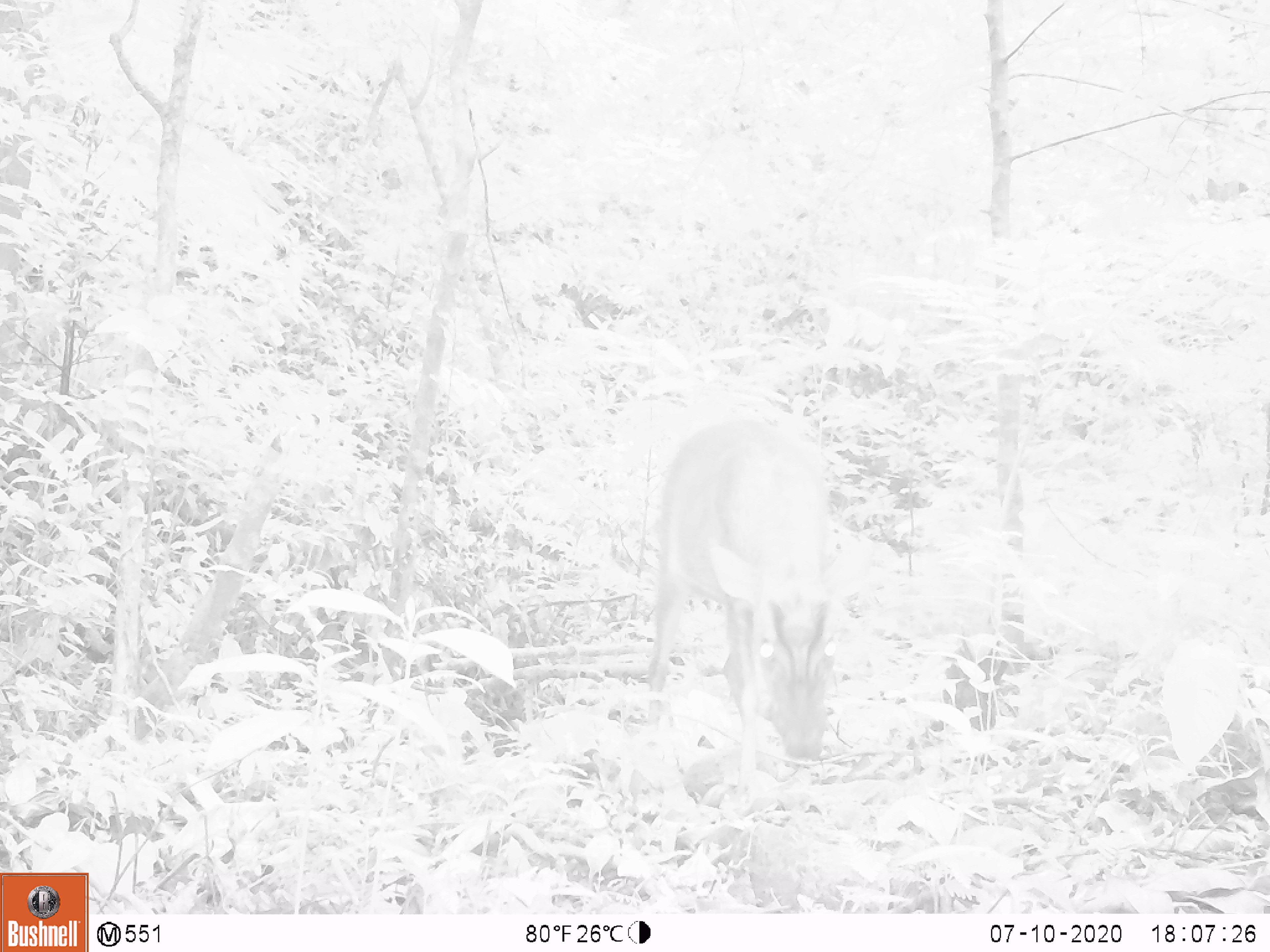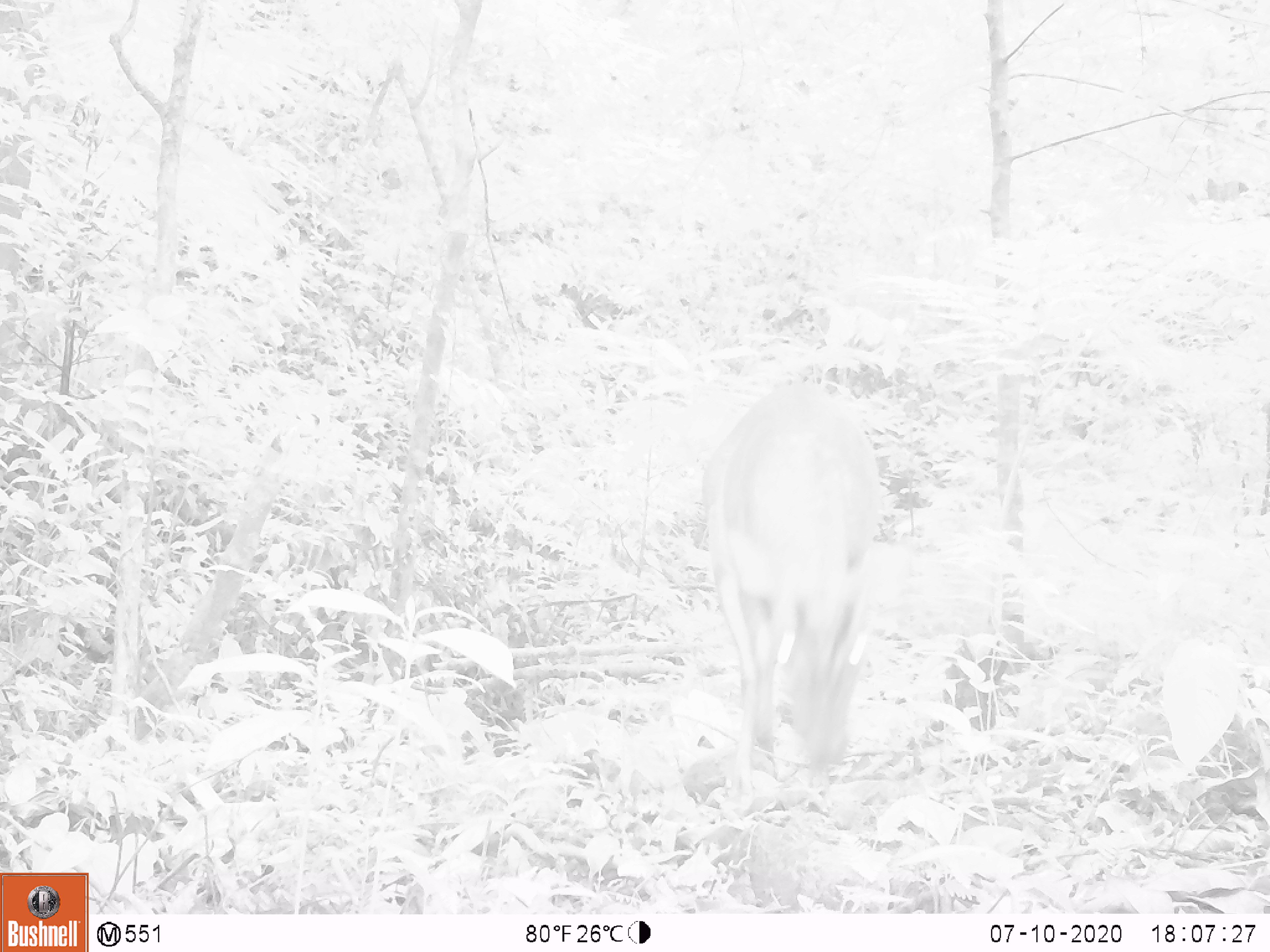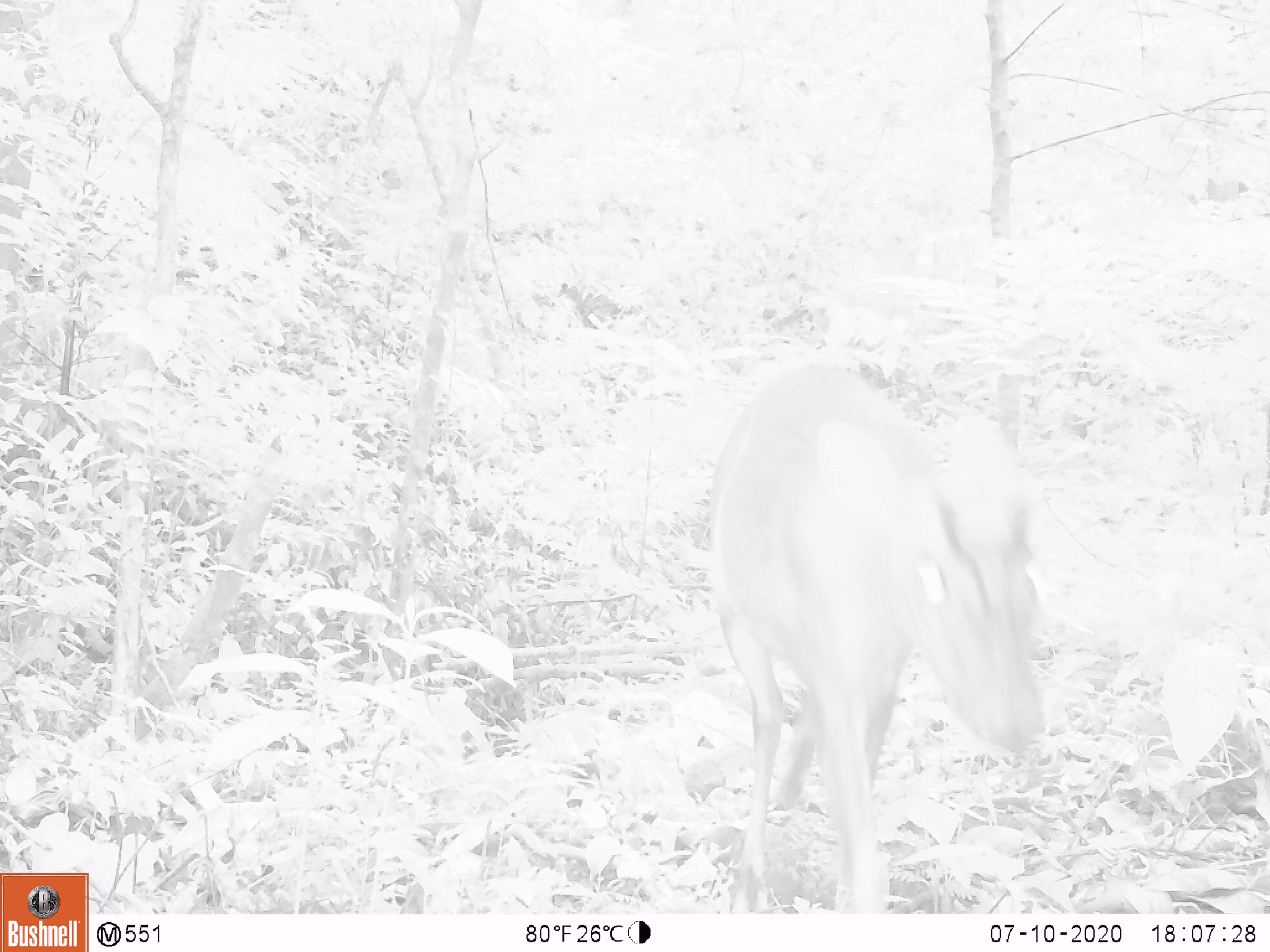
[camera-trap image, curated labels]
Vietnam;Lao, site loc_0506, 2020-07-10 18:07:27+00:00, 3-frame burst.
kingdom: Animalia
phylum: Chordata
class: Mammalia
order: Artiodactyla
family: Cervidae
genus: Muntiacus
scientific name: Muntiacus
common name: muntjacs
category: unidentified muntjac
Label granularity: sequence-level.